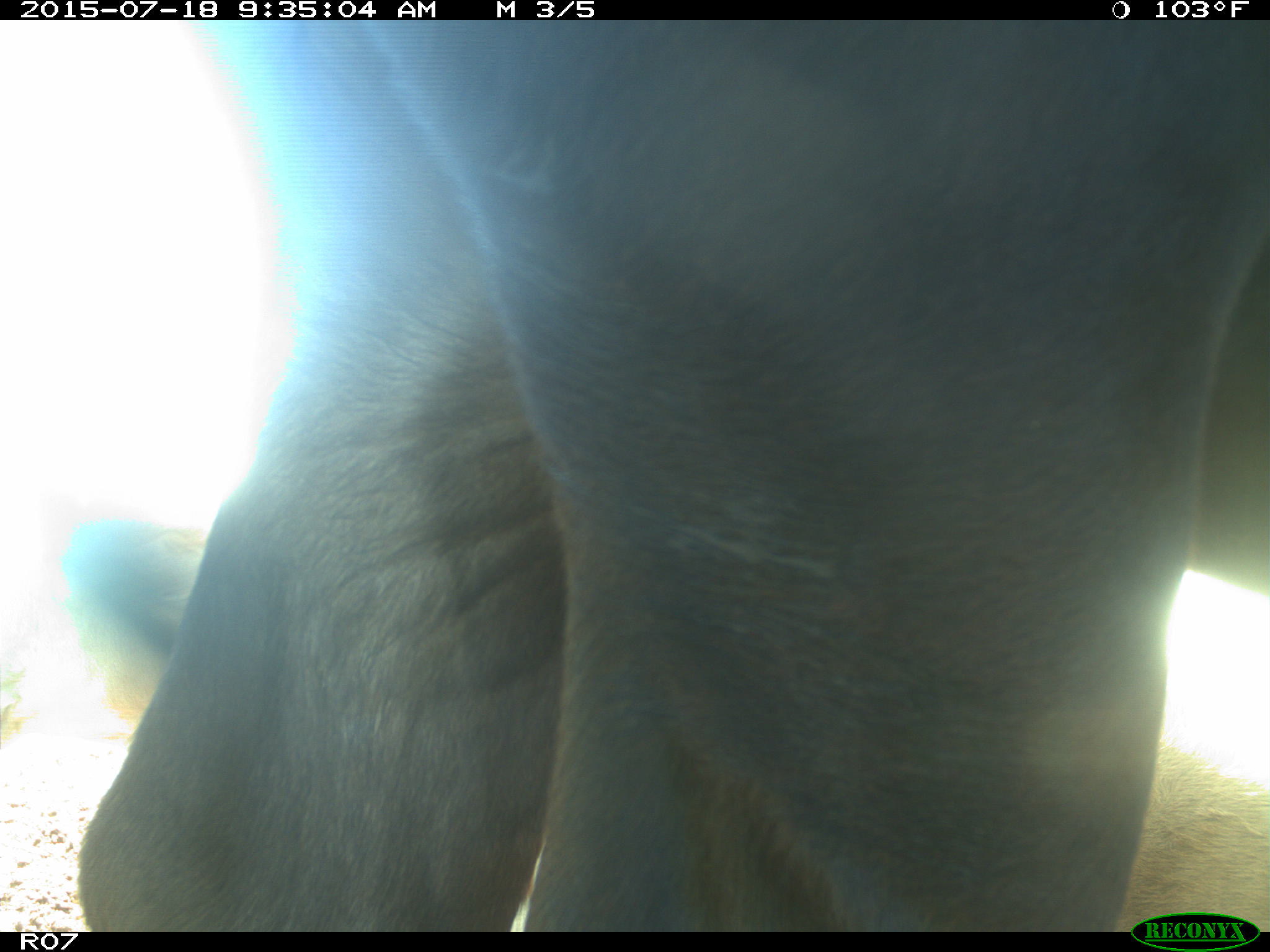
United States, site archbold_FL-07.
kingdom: Animalia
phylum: Chordata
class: Mammalia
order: Artiodactyla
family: Bovidae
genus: Bos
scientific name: Bos taurus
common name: domestic cow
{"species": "Bos taurus (domestic cow)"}